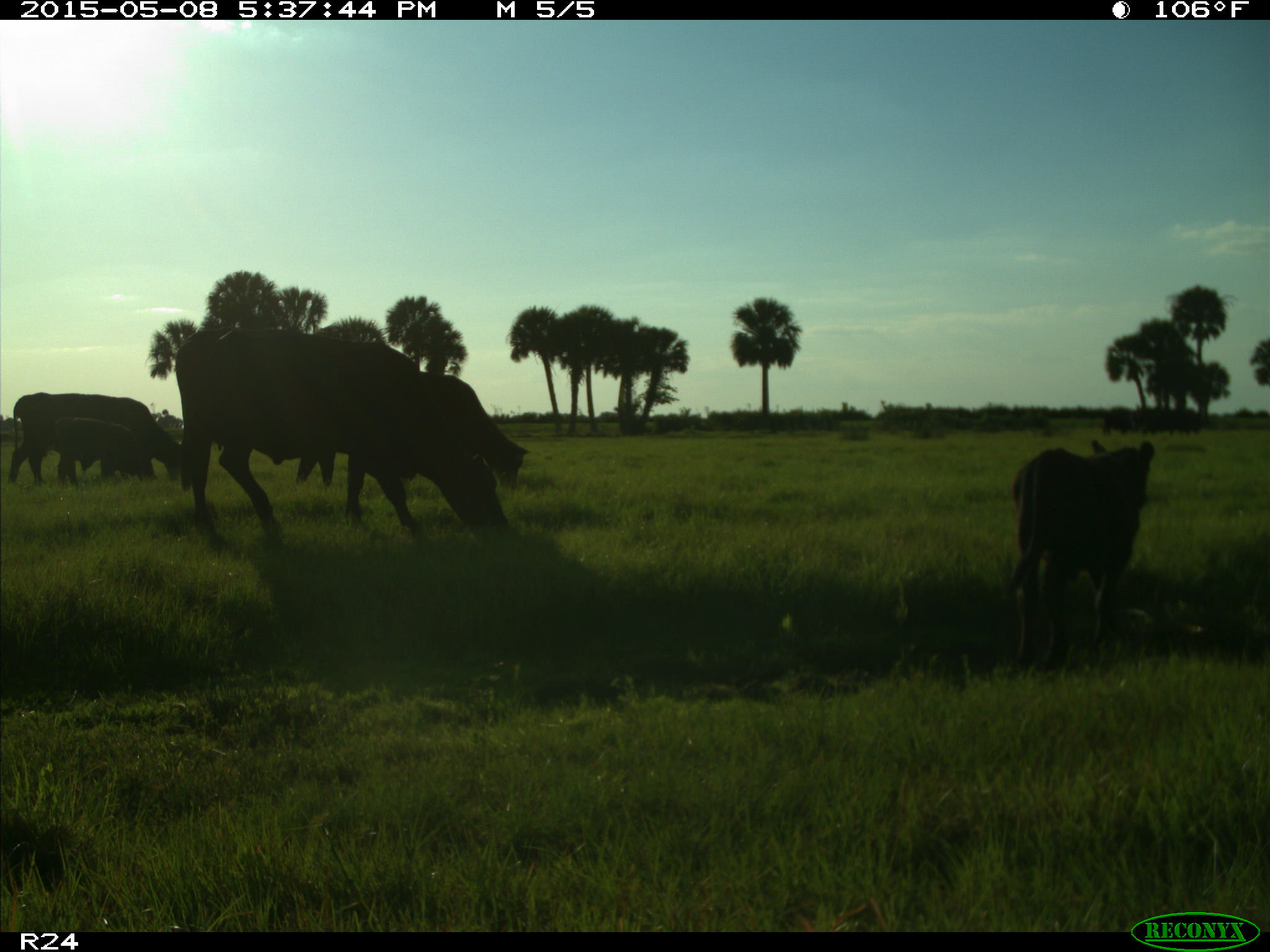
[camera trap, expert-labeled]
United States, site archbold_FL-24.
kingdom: Animalia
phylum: Chordata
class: Mammalia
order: Artiodactyla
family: Bovidae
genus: Bos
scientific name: Bos taurus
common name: domestic cow